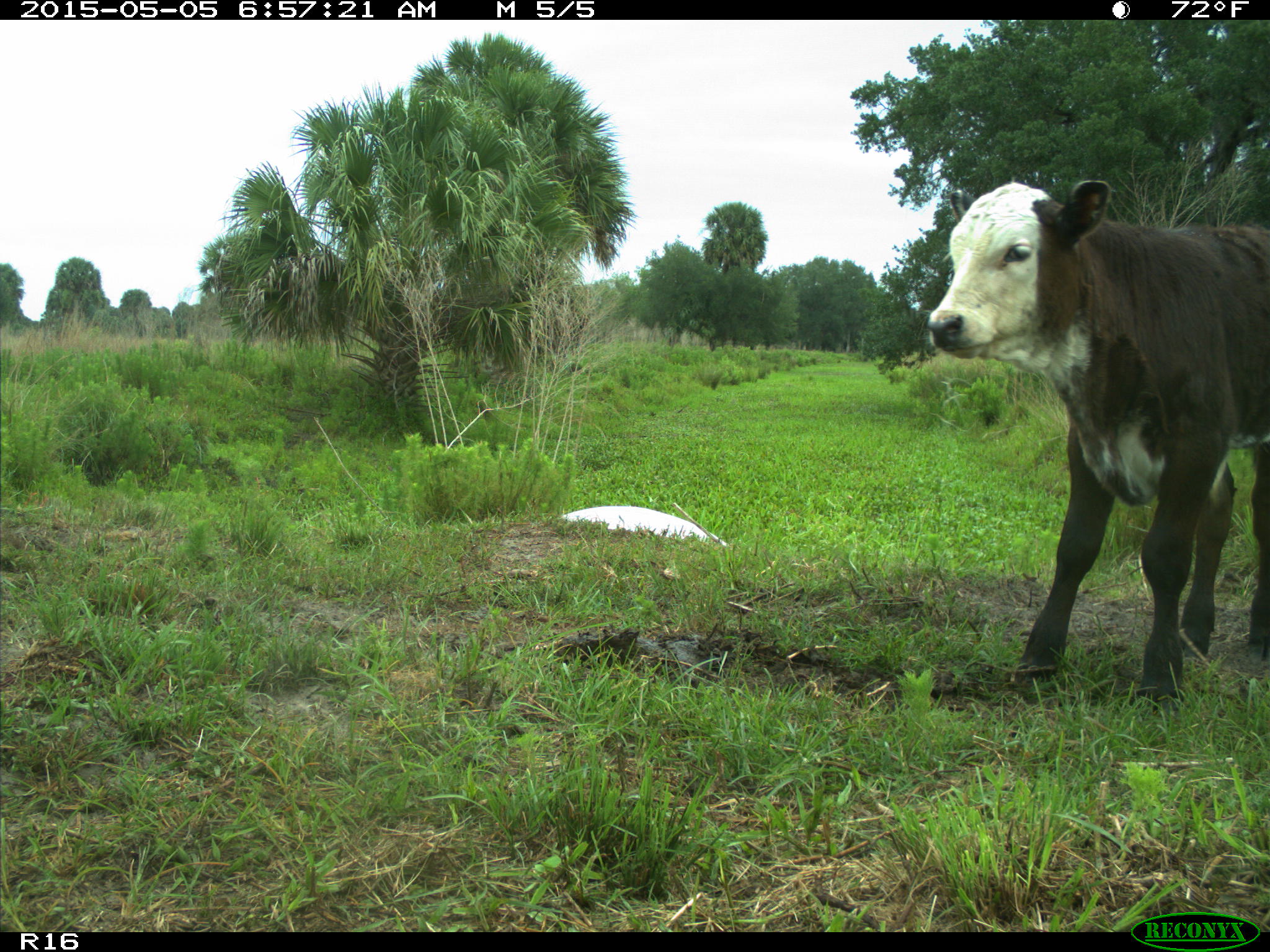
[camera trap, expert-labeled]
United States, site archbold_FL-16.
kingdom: Animalia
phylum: Chordata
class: Mammalia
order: Artiodactyla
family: Bovidae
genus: Bos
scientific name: Bos taurus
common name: domestic cow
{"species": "Bos taurus (domestic cow)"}